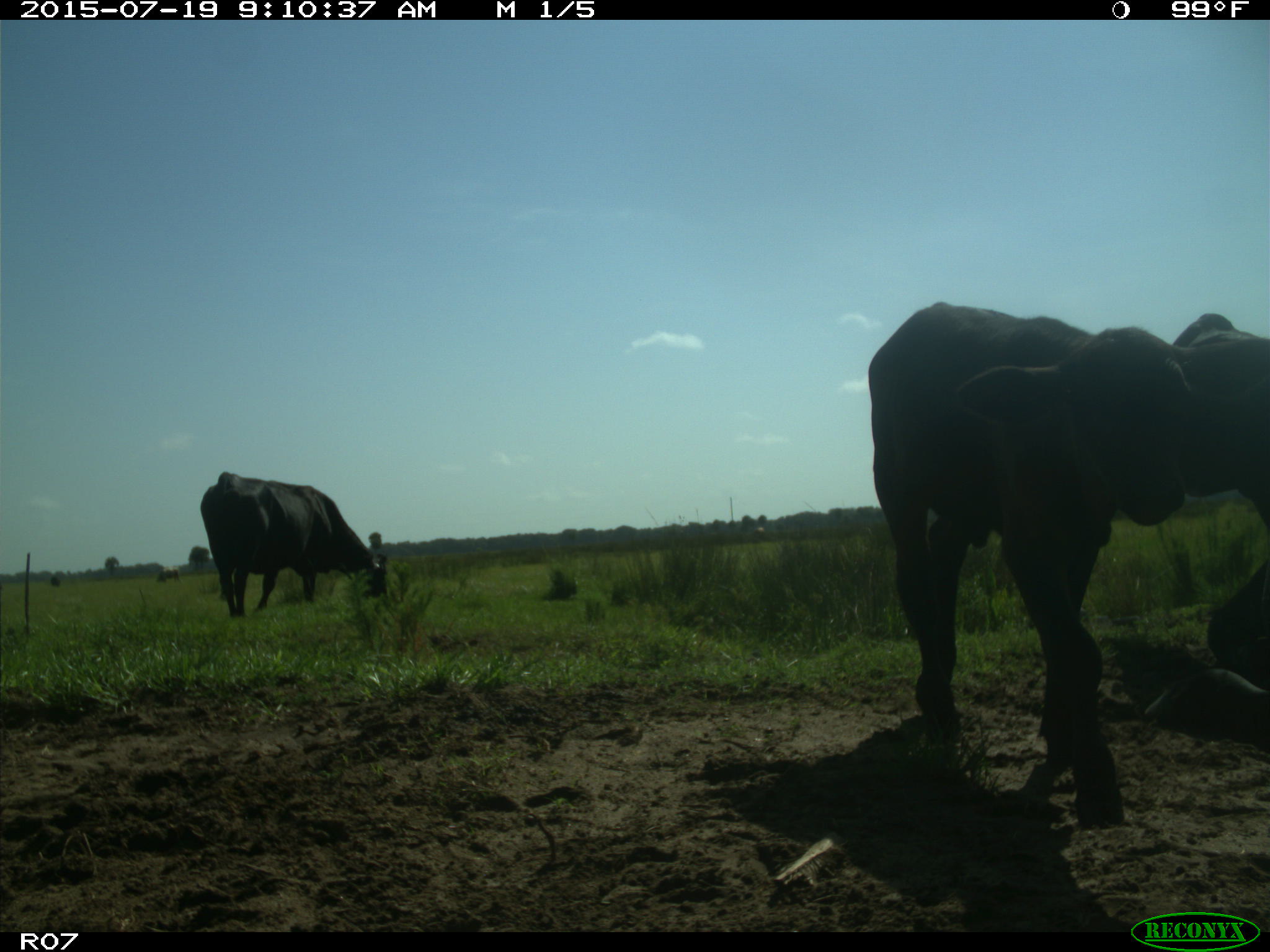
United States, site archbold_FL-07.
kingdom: Animalia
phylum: Chordata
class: Mammalia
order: Artiodactyla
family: Bovidae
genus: Bos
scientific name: Bos taurus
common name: domestic cow